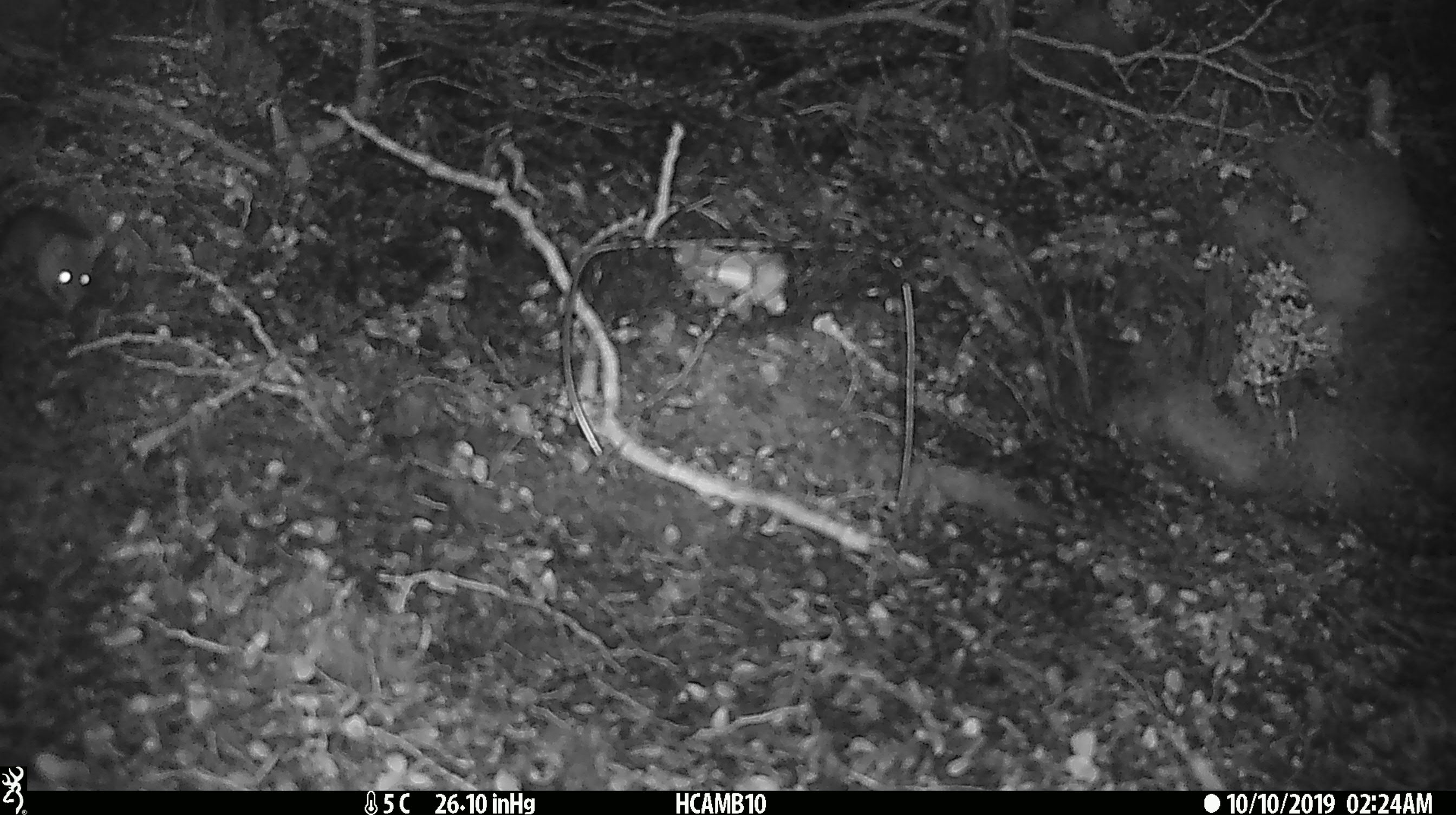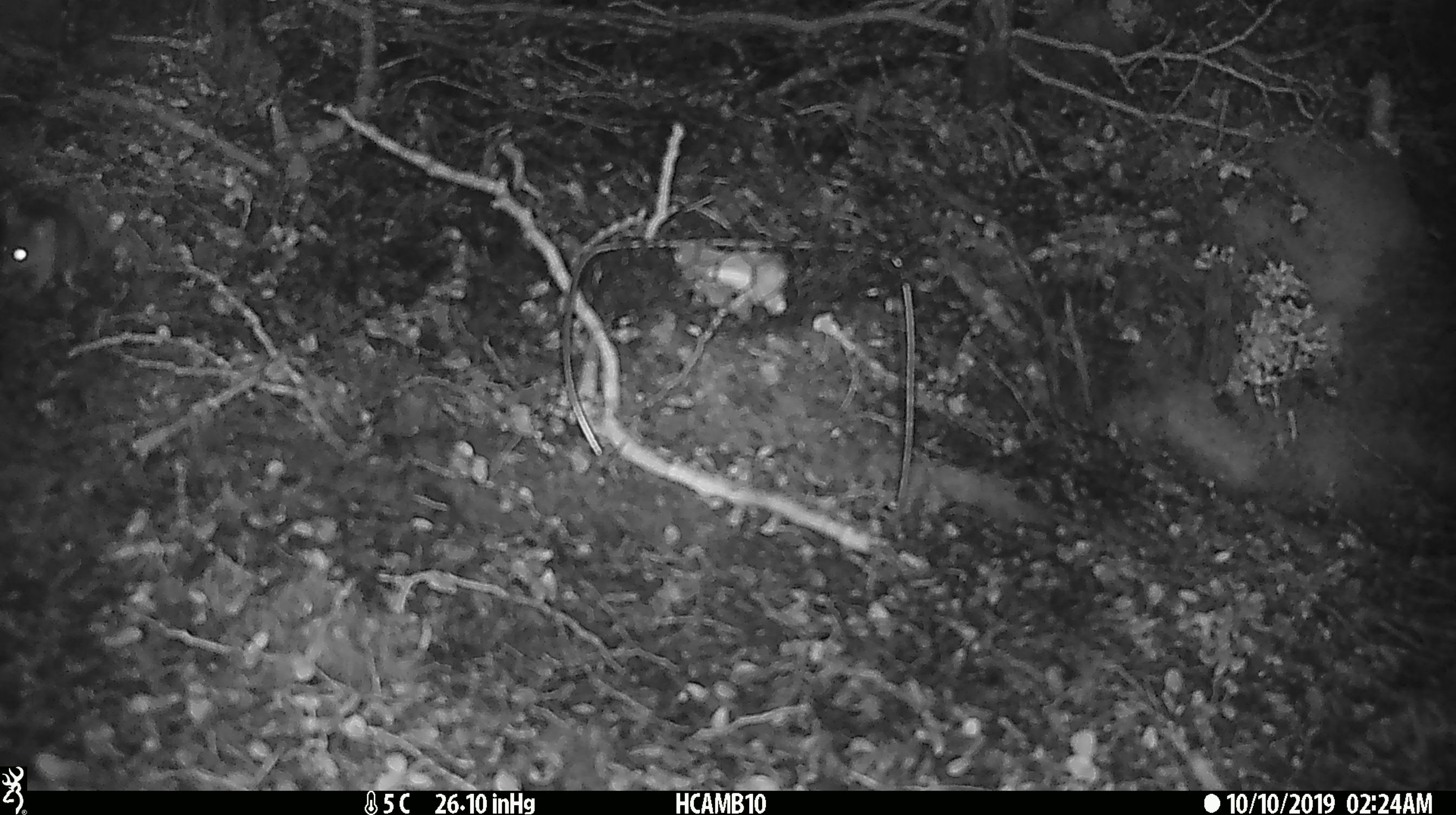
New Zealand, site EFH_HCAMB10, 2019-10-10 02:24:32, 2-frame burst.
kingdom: Animalia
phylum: Chordata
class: Mammalia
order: Rodentia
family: Muridae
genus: Mus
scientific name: Mus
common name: mouse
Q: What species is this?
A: Mouse (Mus).